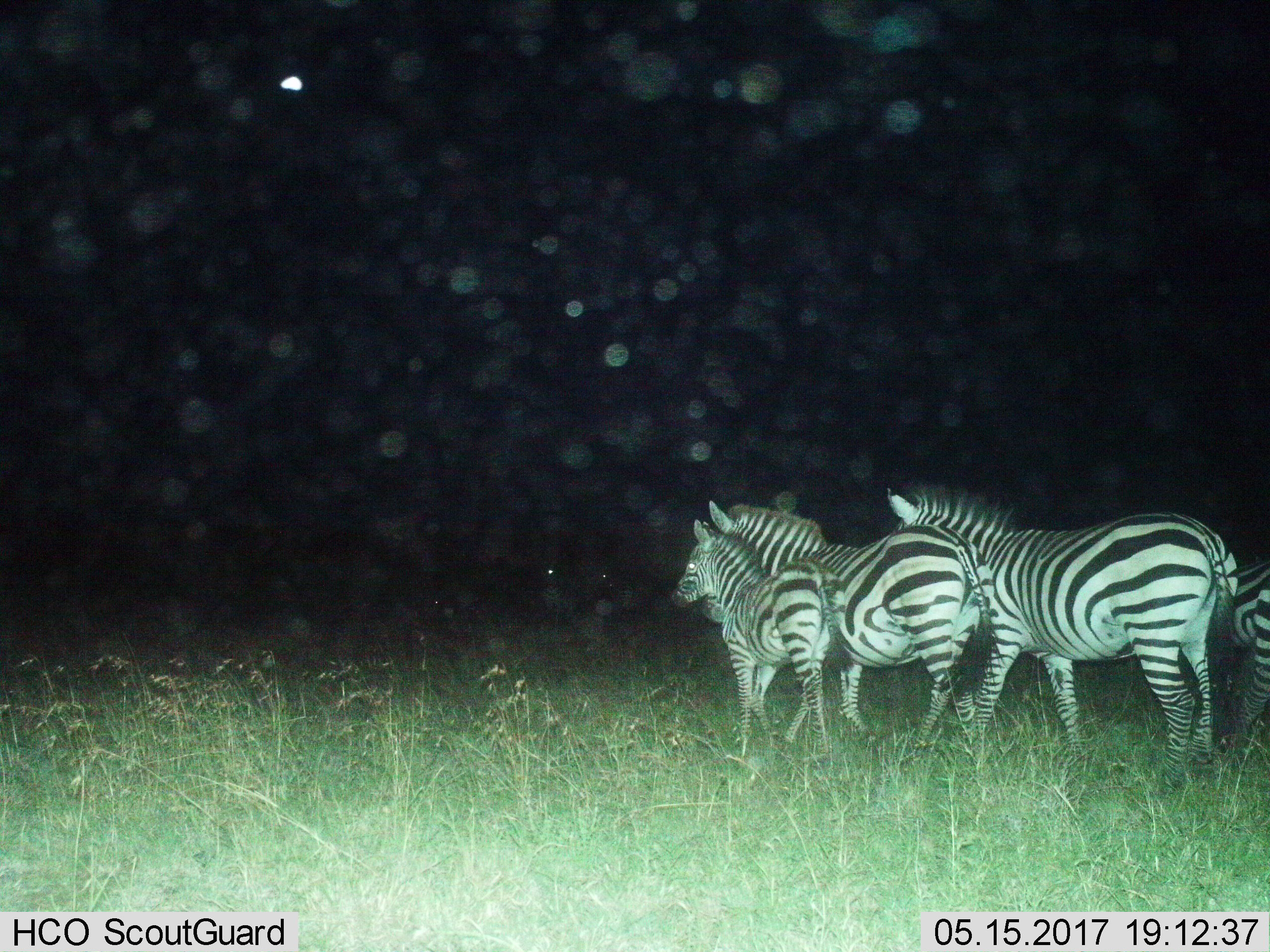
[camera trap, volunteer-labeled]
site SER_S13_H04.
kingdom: Animalia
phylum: Chordata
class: Mammalia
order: Perissodactyla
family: Equidae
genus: Equus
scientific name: Equus quagga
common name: plains zebra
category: zebraplains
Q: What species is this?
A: Zebraplains (plains zebra) (Equus quagga).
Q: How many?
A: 4.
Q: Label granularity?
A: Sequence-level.